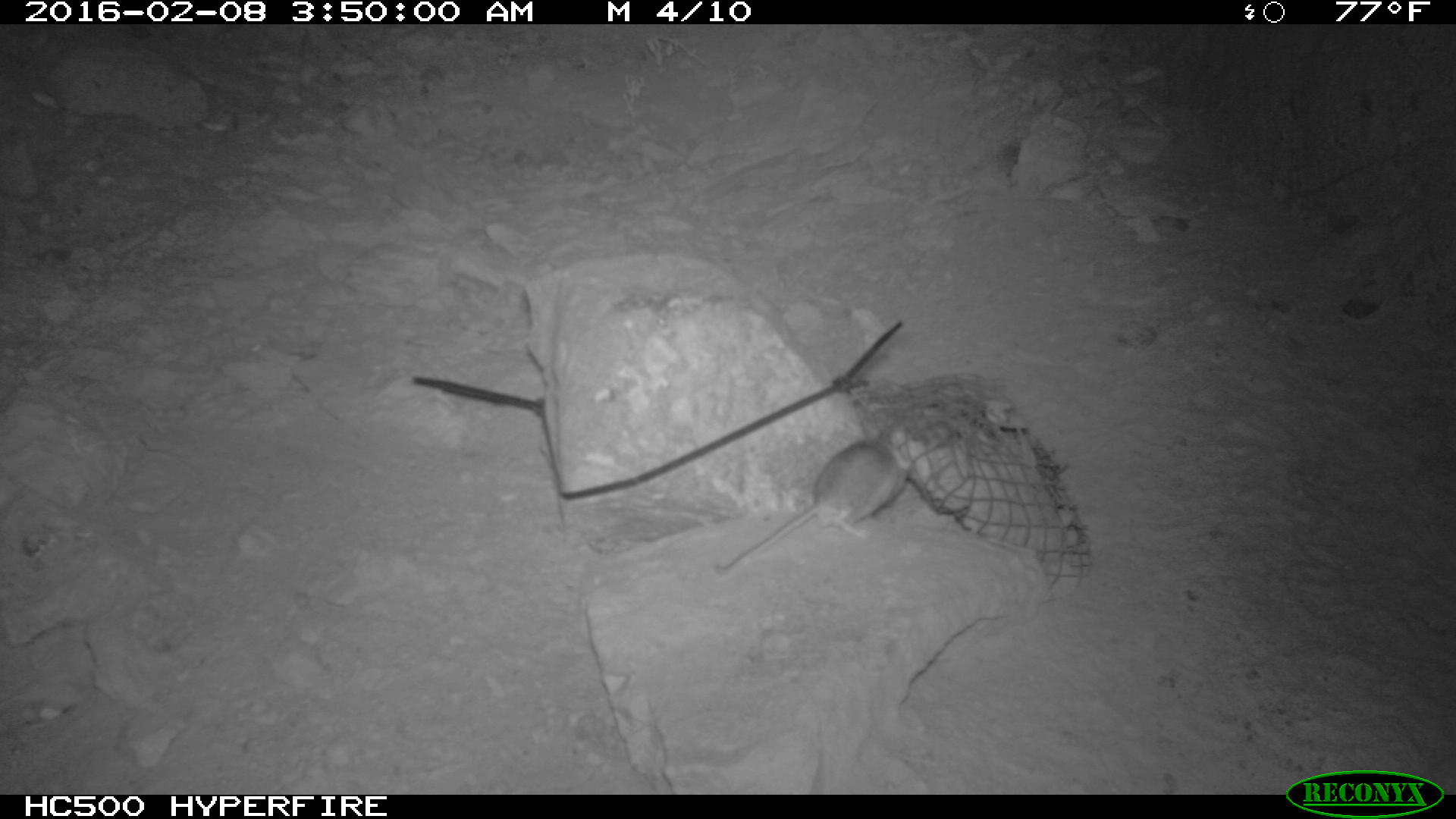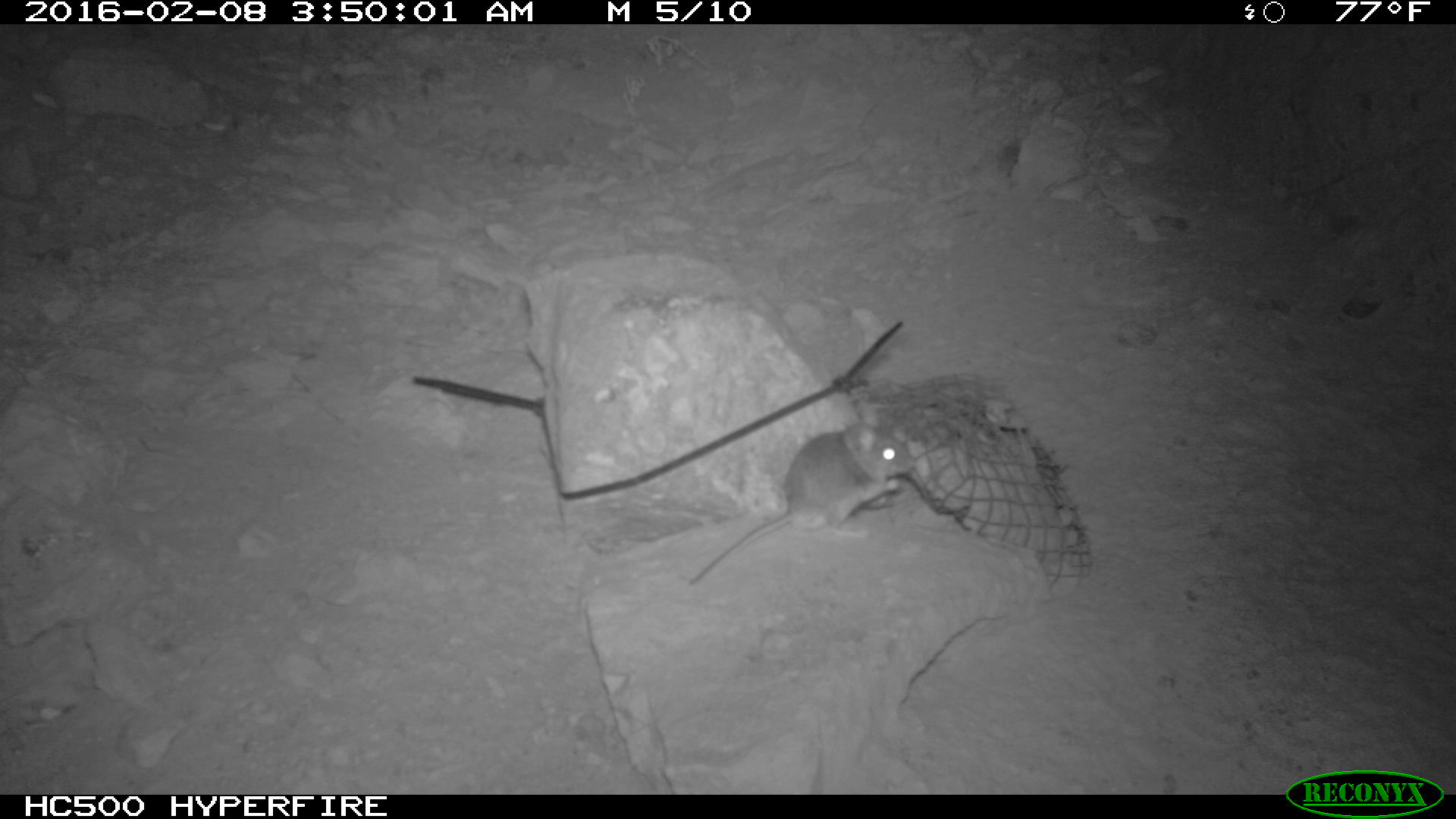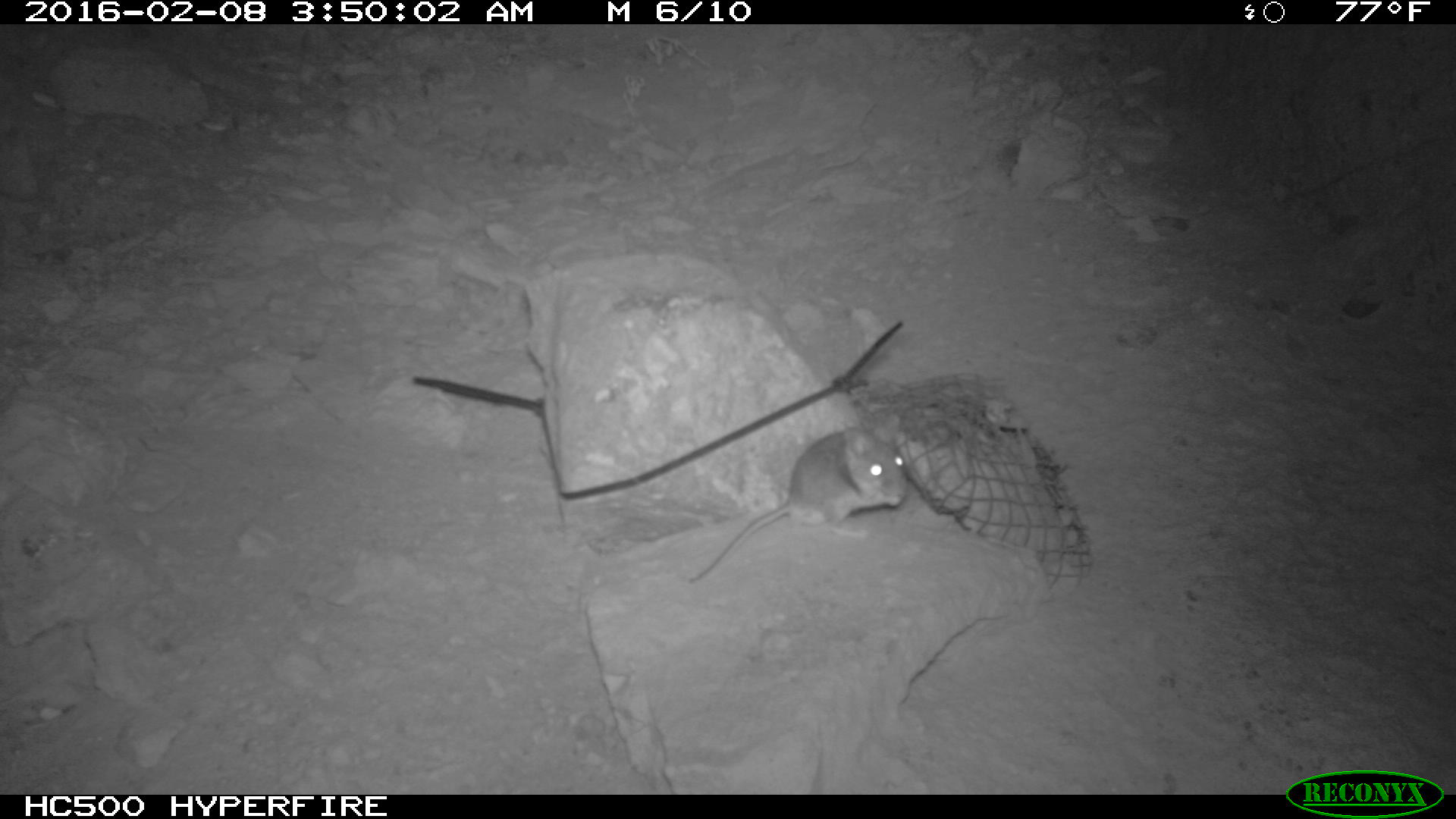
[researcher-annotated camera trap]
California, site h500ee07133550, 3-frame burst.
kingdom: Animalia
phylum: Chordata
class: Mammalia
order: Rodentia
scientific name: Rodentia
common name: rodent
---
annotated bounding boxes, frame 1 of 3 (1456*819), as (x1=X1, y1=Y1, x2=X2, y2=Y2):
rodent: (x1=714, y1=425, x2=905, y2=571)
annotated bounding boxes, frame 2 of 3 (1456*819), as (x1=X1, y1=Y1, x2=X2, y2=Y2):
rodent: (x1=686, y1=401, x2=913, y2=587)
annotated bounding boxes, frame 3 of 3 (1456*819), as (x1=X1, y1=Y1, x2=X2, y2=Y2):
rodent: (x1=689, y1=414, x2=908, y2=584)